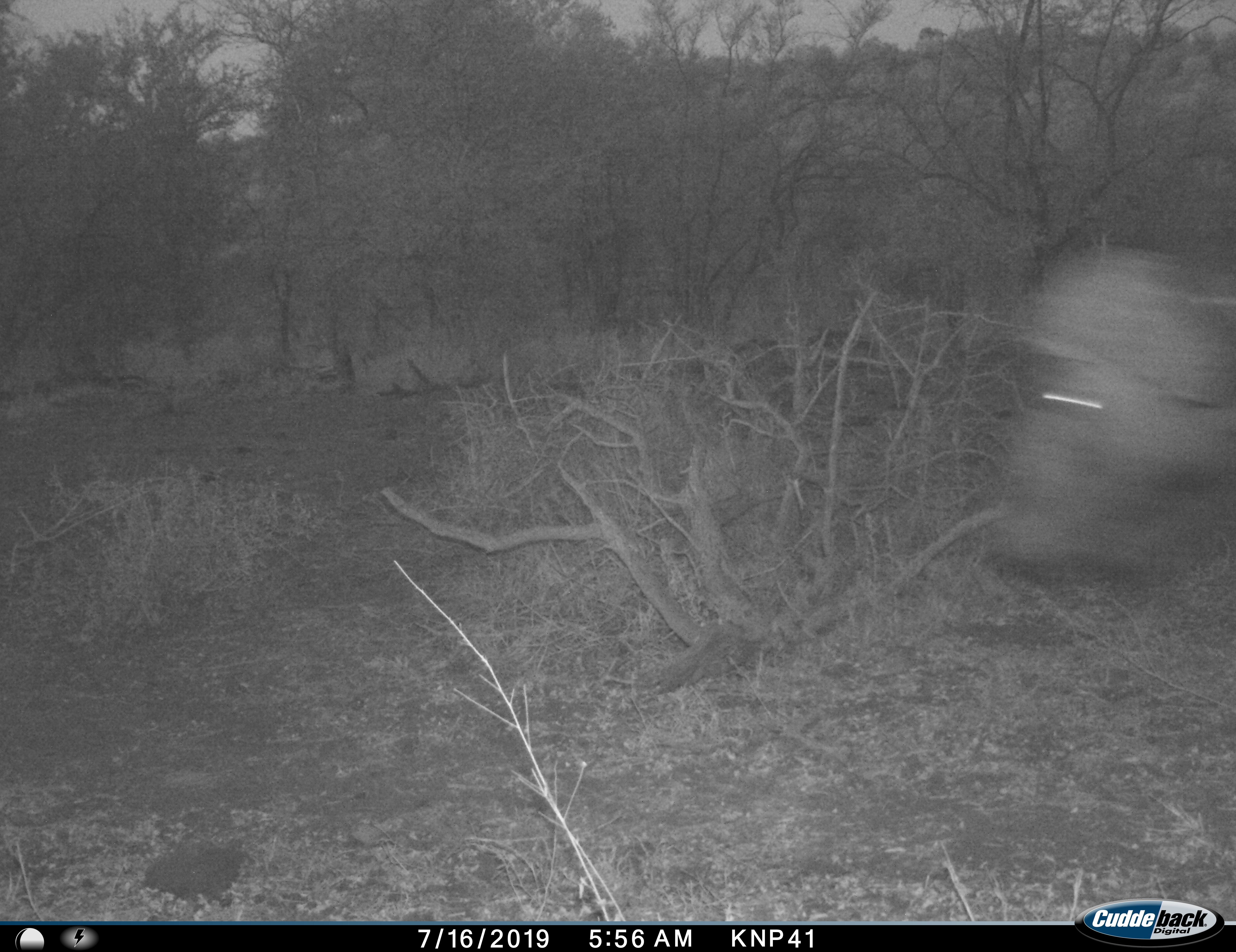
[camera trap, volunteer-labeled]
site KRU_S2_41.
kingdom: Animalia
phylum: Chordata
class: Mammalia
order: Artiodactyla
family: Bovidae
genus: Syncerus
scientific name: Syncerus caffer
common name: african buffalo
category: buffalo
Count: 1.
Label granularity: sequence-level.